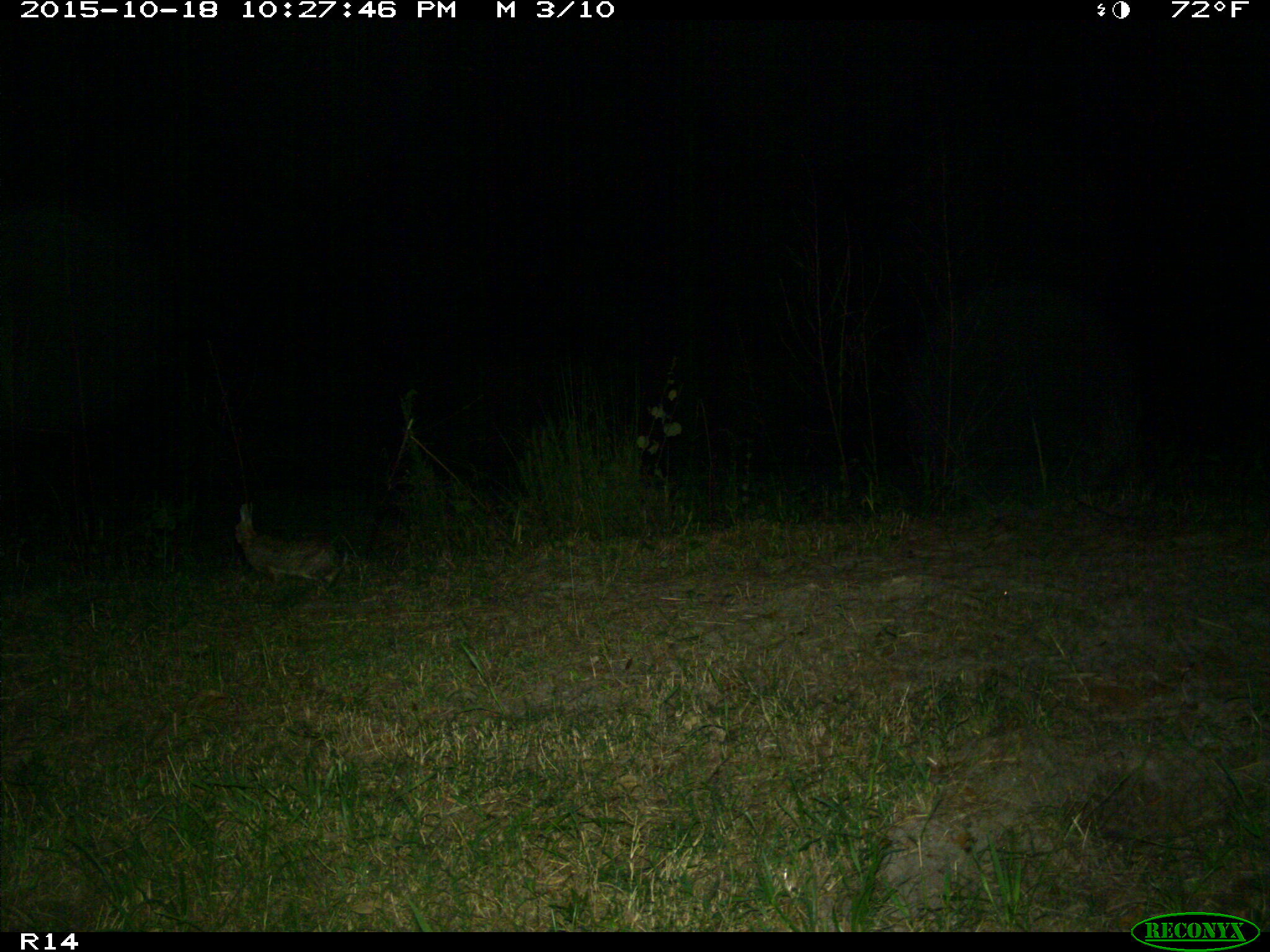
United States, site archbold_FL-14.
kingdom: Animalia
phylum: Chordata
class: Mammalia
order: Lagomorpha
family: Leporidae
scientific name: Leporidae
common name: rabbits and hares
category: unidentified rabbit